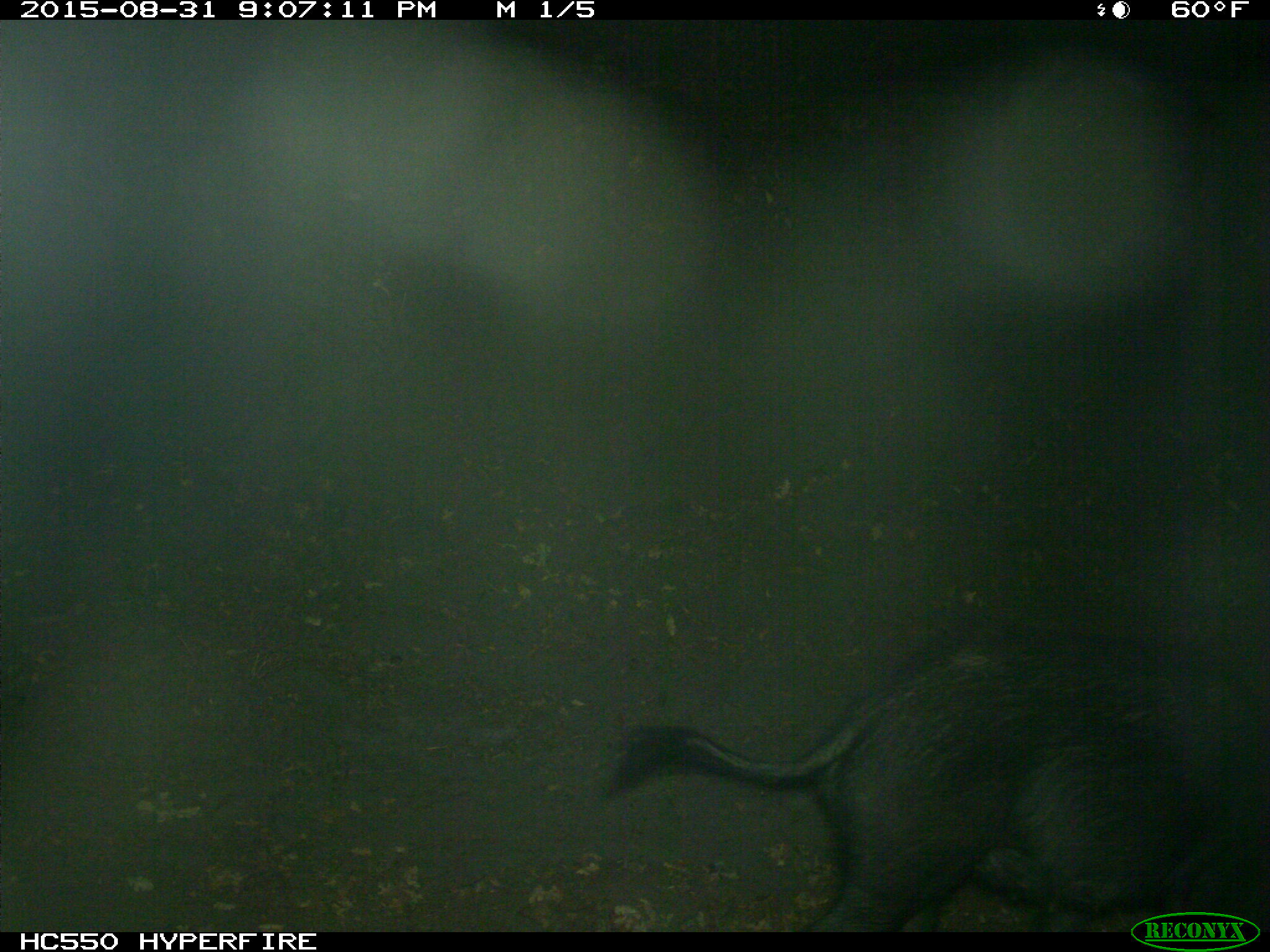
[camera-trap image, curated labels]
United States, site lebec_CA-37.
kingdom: Animalia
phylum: Chordata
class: Mammalia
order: Artiodactyla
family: Suidae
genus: Sus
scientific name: Sus scrofa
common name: wild boar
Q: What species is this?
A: Sus scrofa (wild boar).